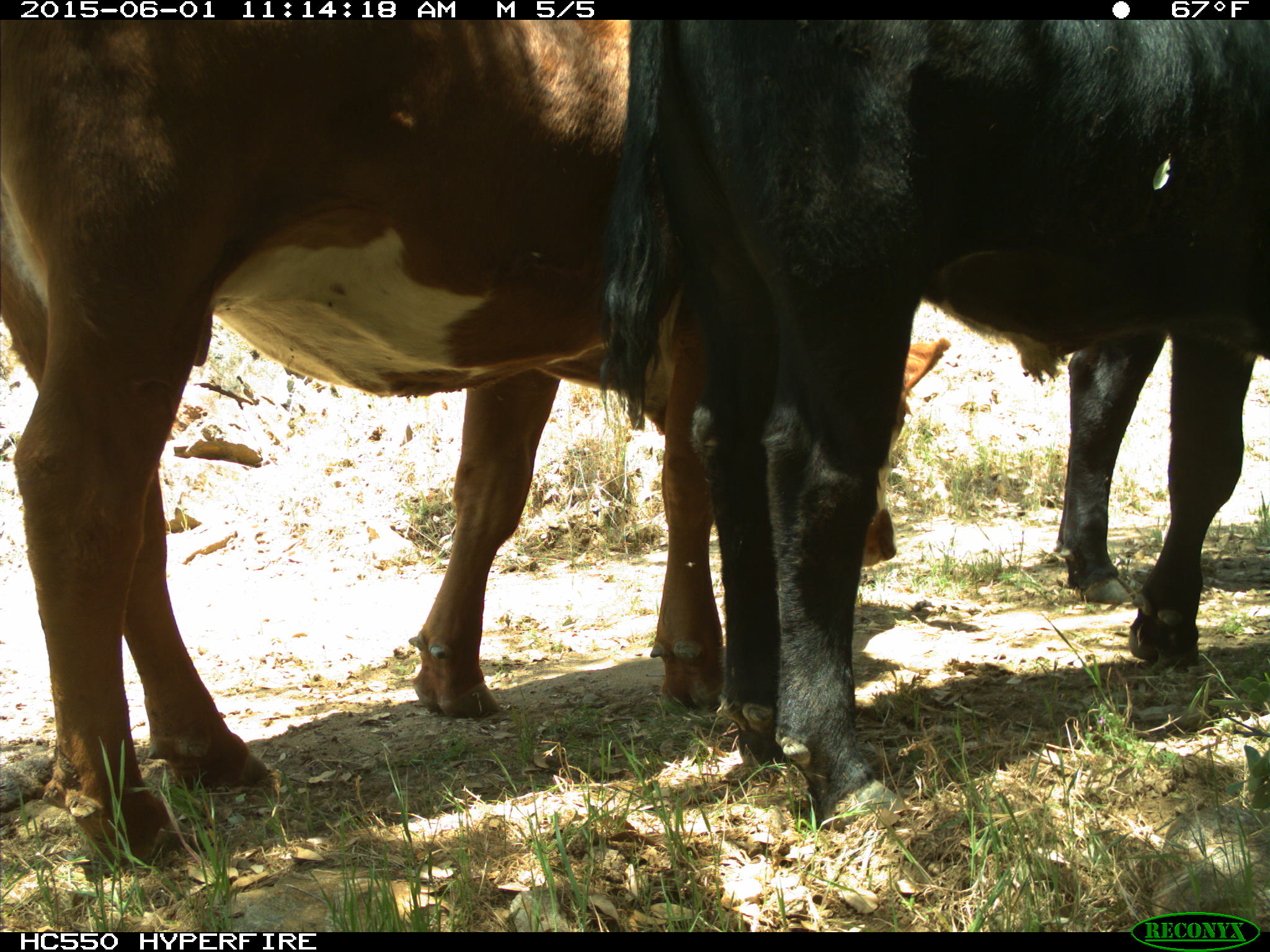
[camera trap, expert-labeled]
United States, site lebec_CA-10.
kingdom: Animalia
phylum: Chordata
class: Mammalia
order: Artiodactyla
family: Bovidae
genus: Bos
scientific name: Bos taurus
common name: domestic cow